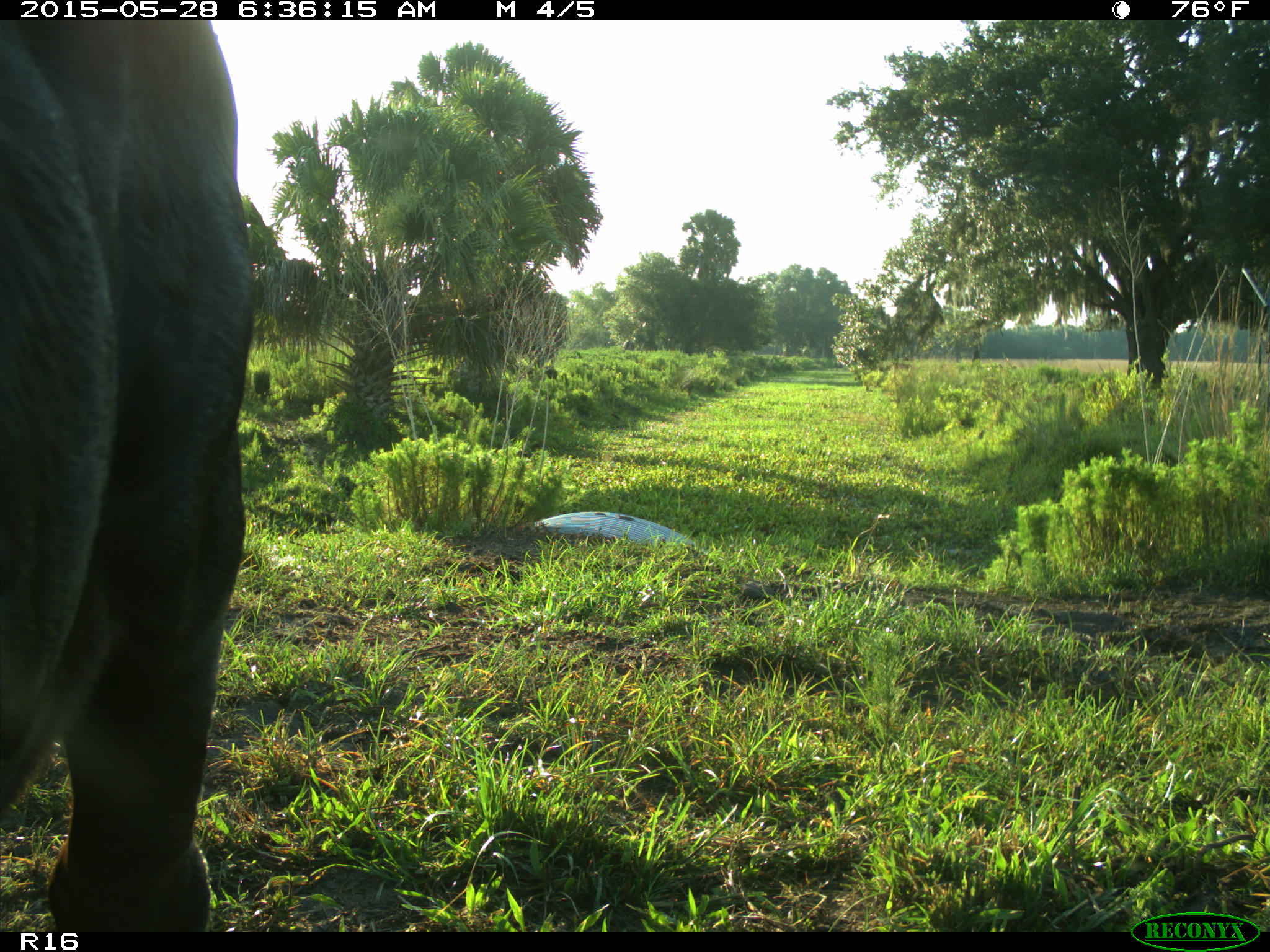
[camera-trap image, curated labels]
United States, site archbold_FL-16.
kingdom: Animalia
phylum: Chordata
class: Mammalia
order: Artiodactyla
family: Bovidae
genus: Bos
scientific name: Bos taurus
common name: domestic cow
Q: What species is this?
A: Bos taurus (domestic cow).